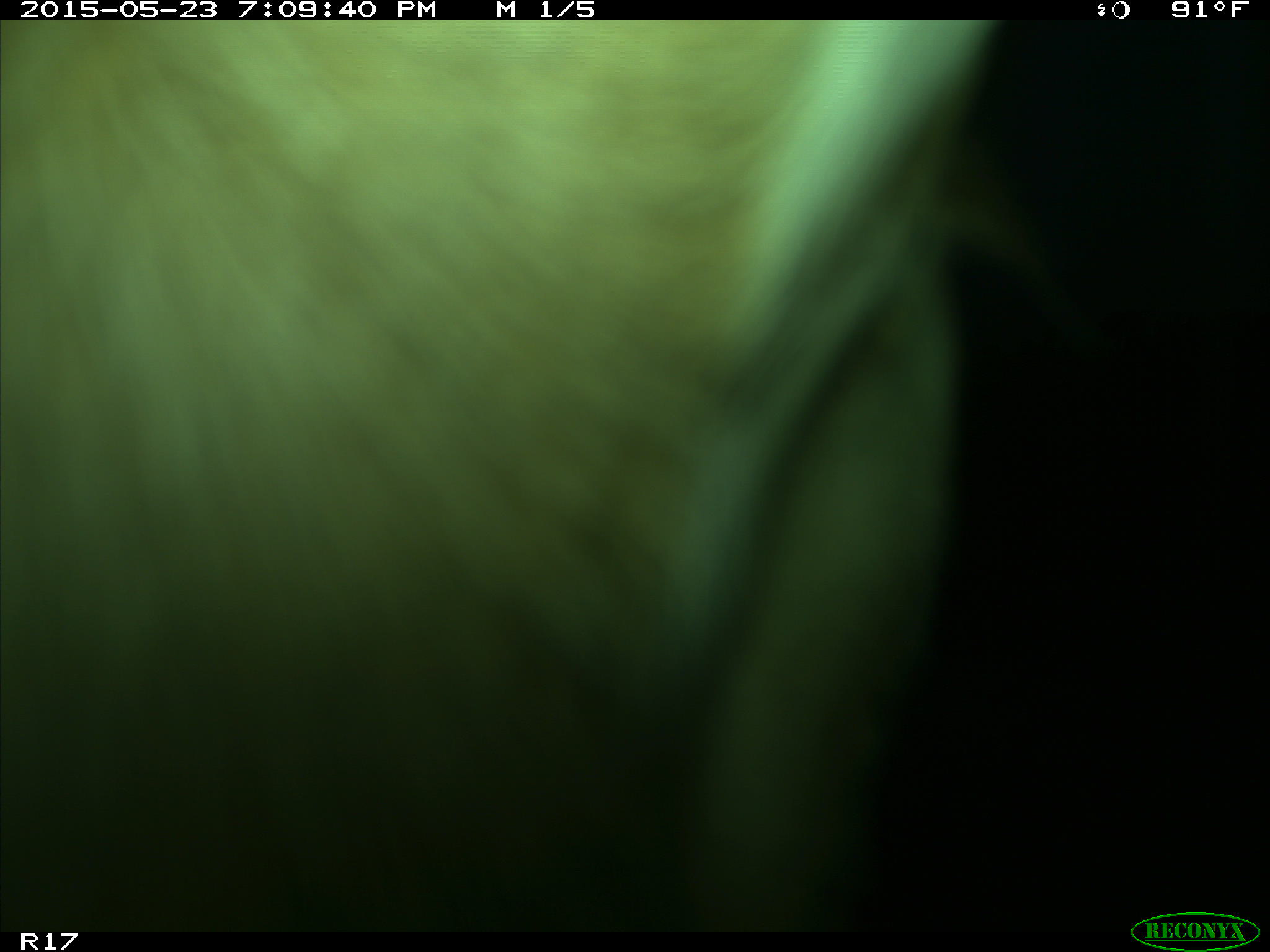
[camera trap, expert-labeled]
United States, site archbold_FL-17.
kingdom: Animalia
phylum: Chordata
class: Mammalia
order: Artiodactyla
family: Bovidae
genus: Bos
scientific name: Bos taurus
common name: domestic cow